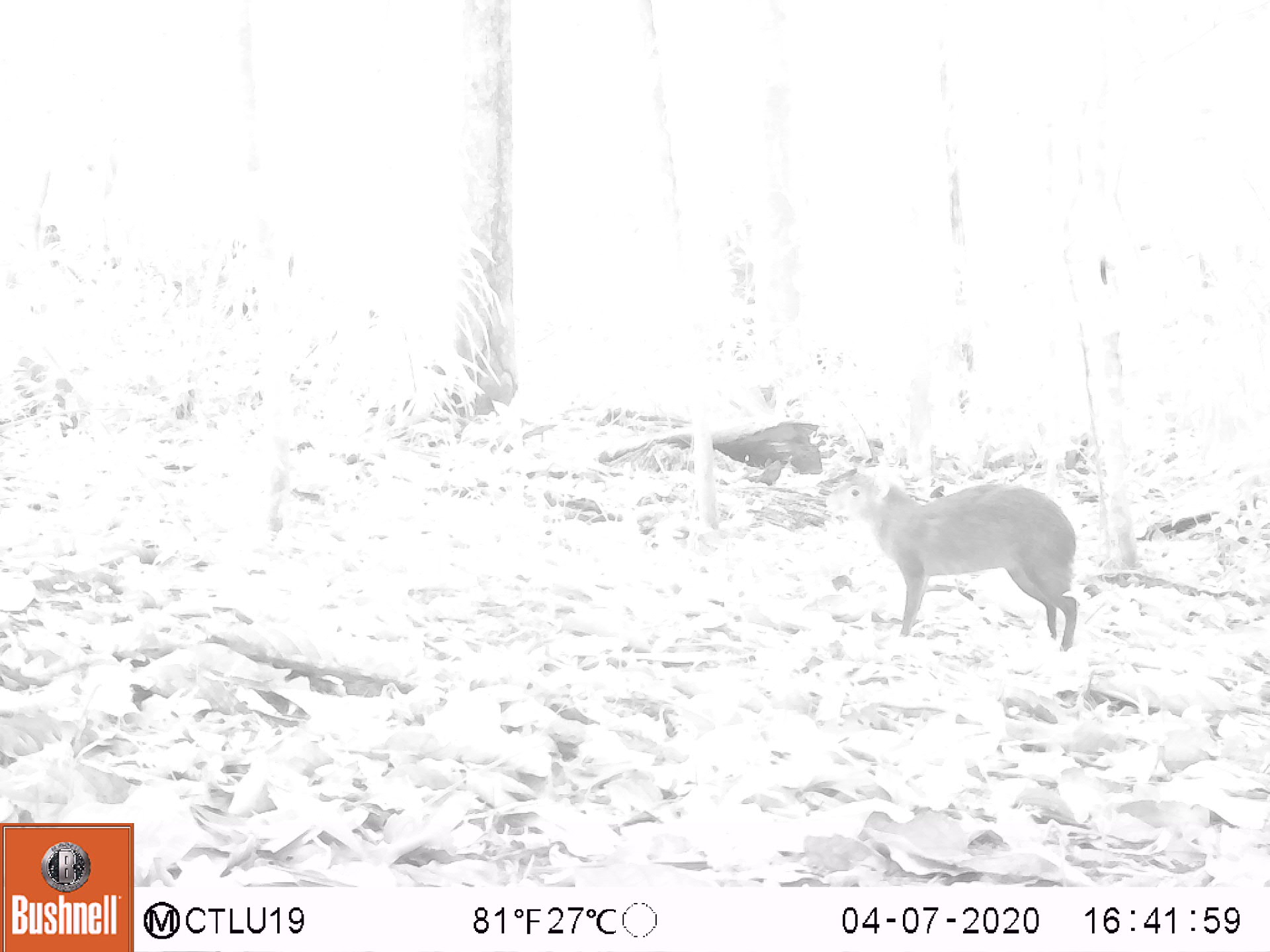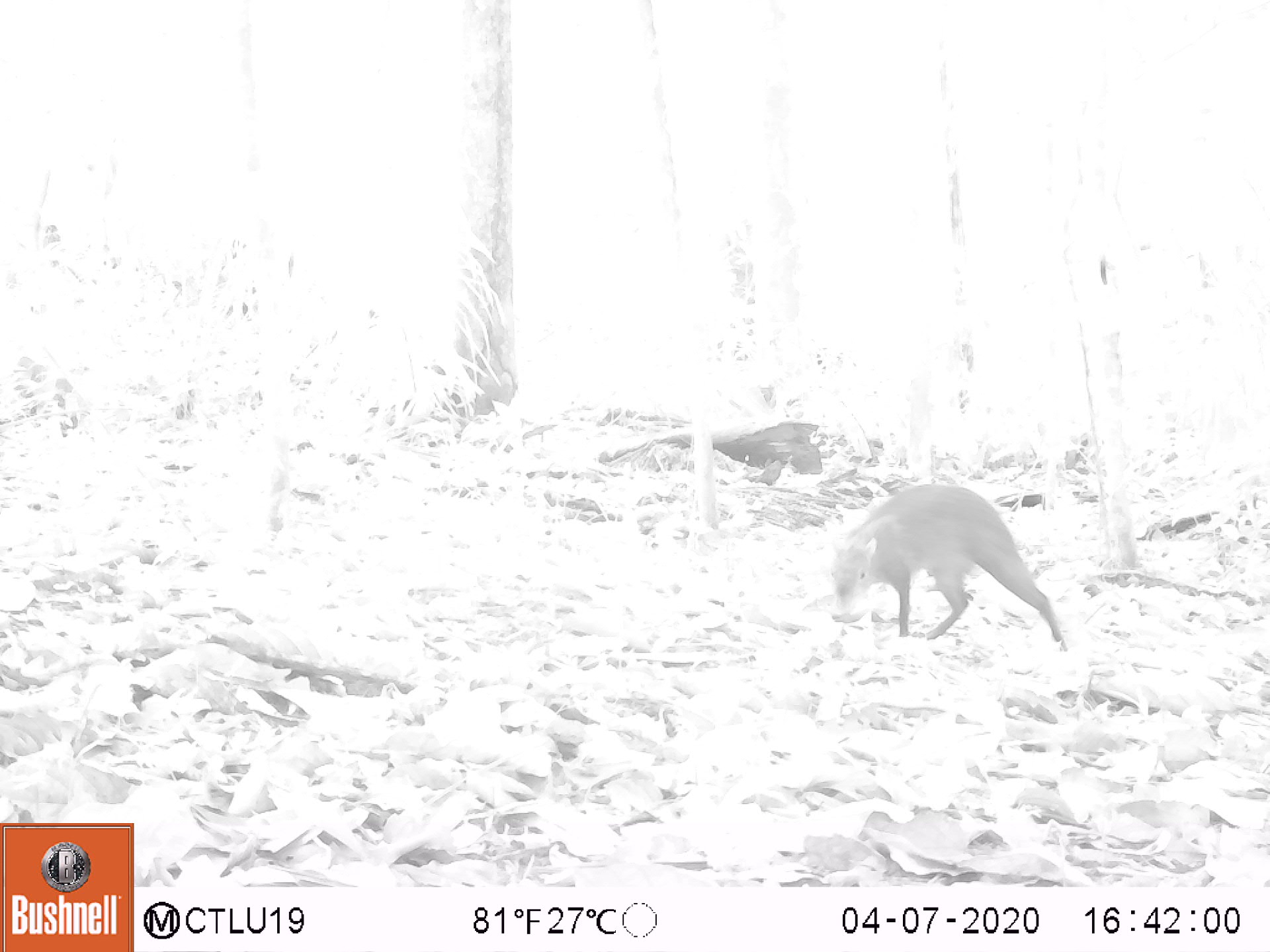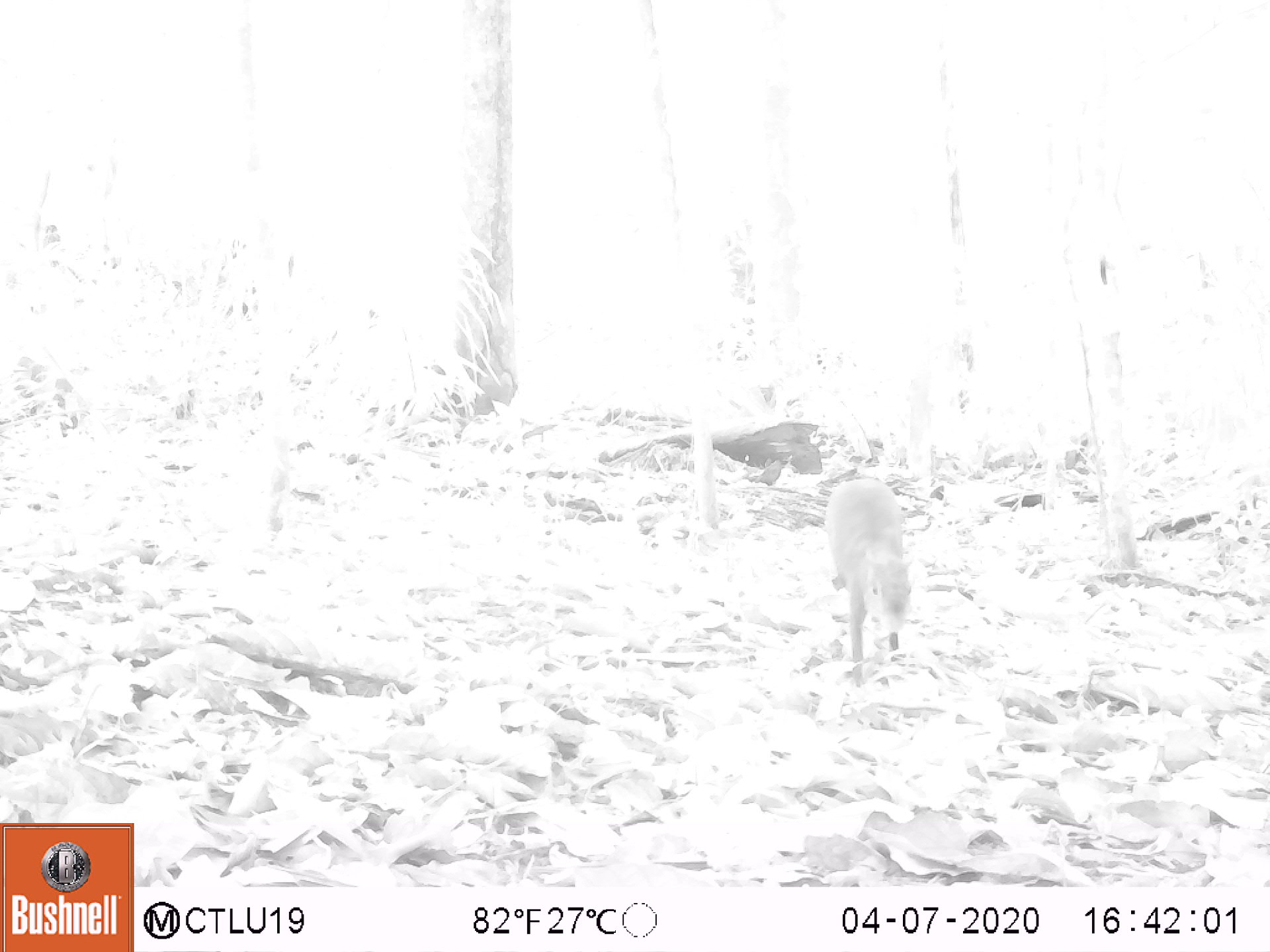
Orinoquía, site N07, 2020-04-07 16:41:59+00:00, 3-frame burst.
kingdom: Animalia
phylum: Chordata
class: Mammalia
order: Rodentia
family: Dasyproctidae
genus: Dasyprocta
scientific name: Dasyprocta fuliginosa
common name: black agouti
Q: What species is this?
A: Black agouti (Dasyprocta fuliginosa).